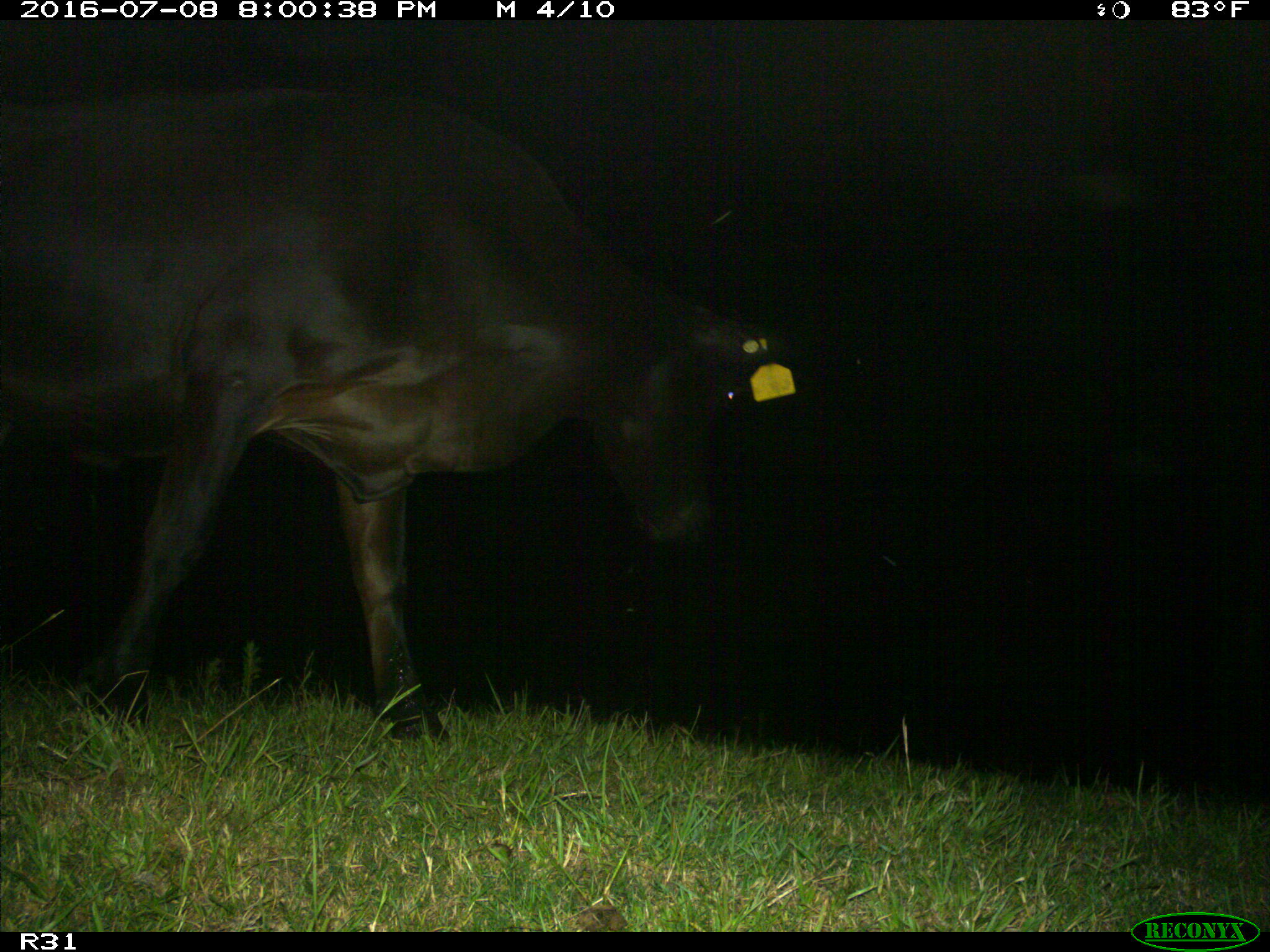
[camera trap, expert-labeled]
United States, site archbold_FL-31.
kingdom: Animalia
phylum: Chordata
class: Mammalia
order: Artiodactyla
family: Bovidae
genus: Bos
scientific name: Bos taurus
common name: domestic cow